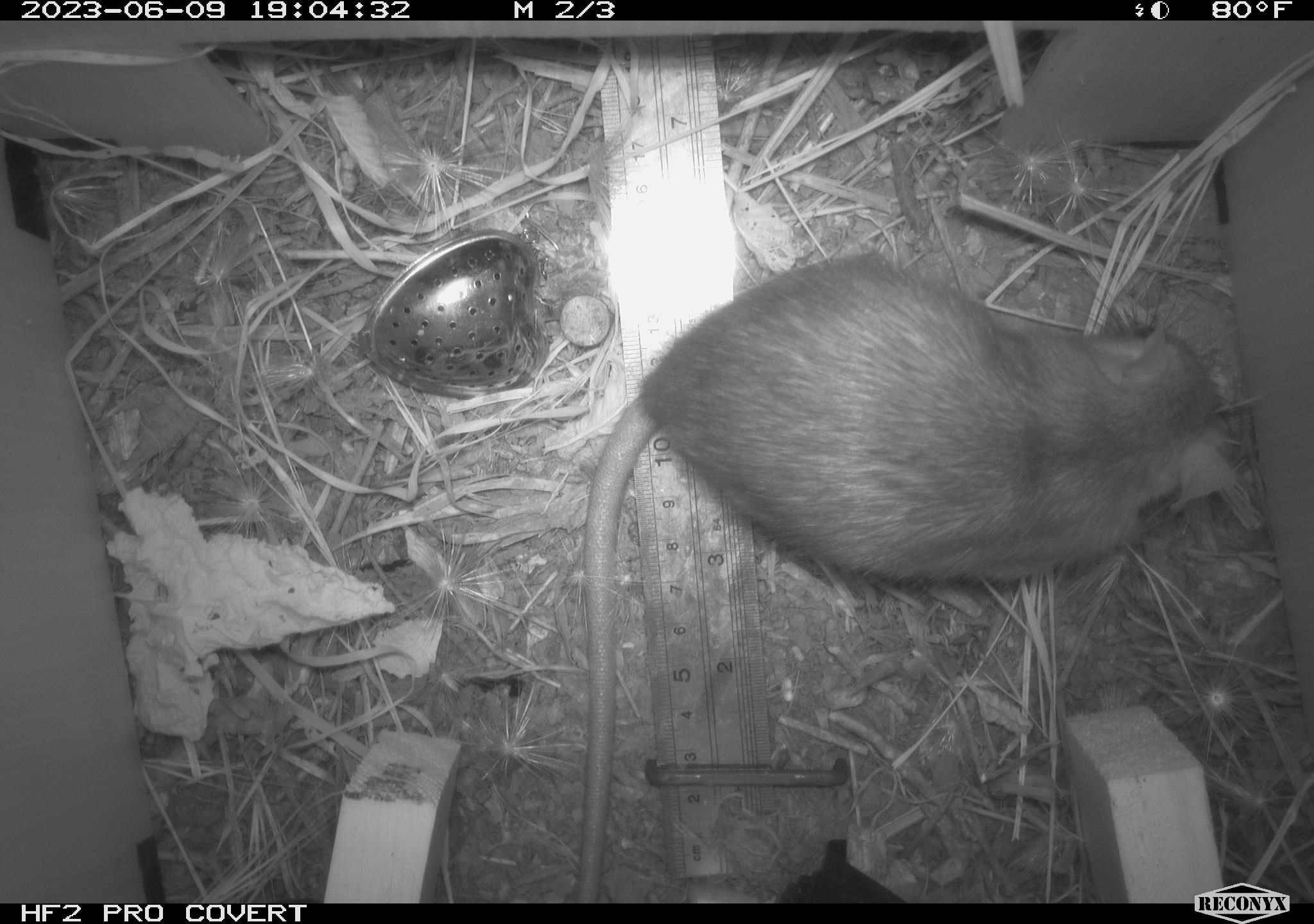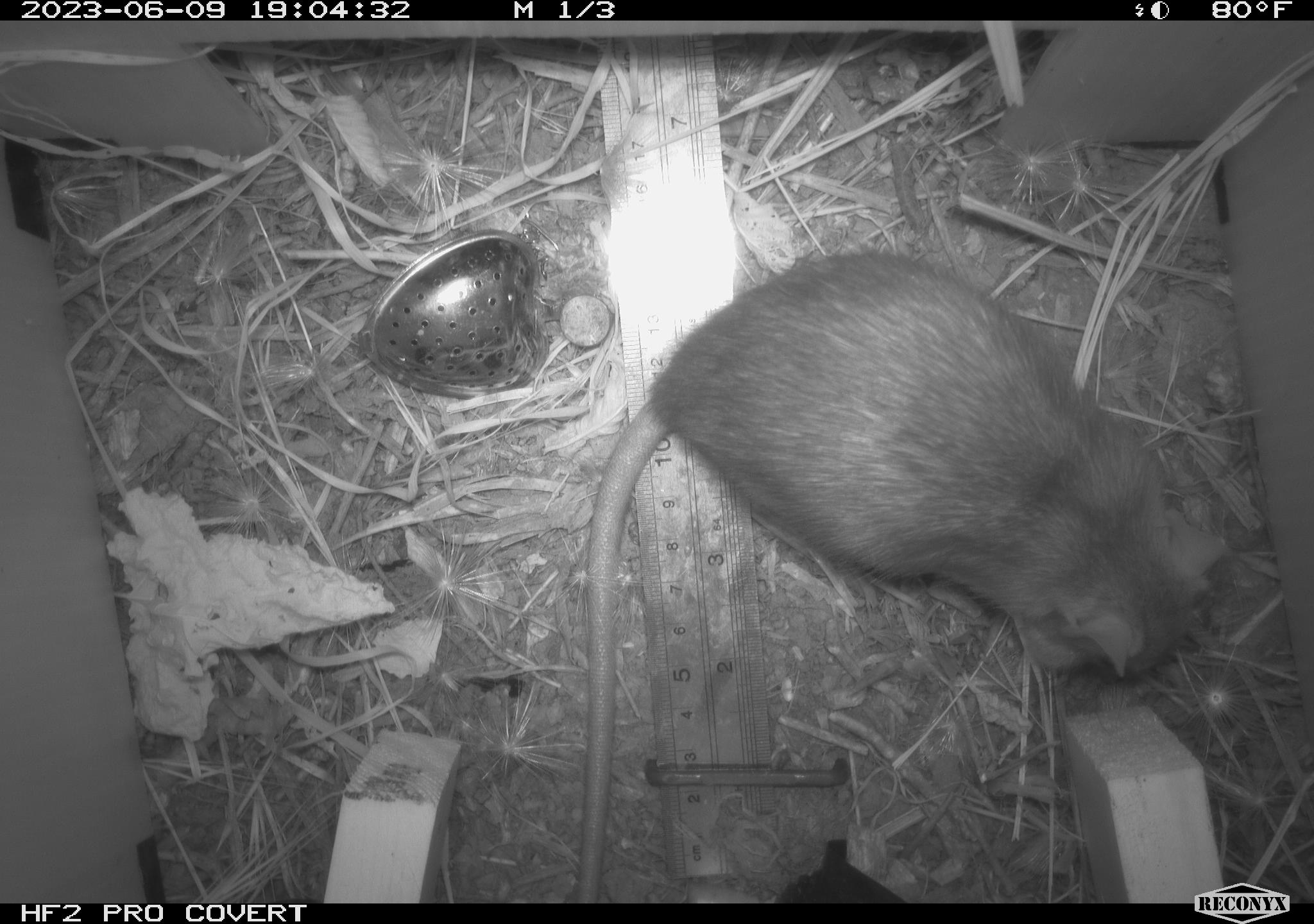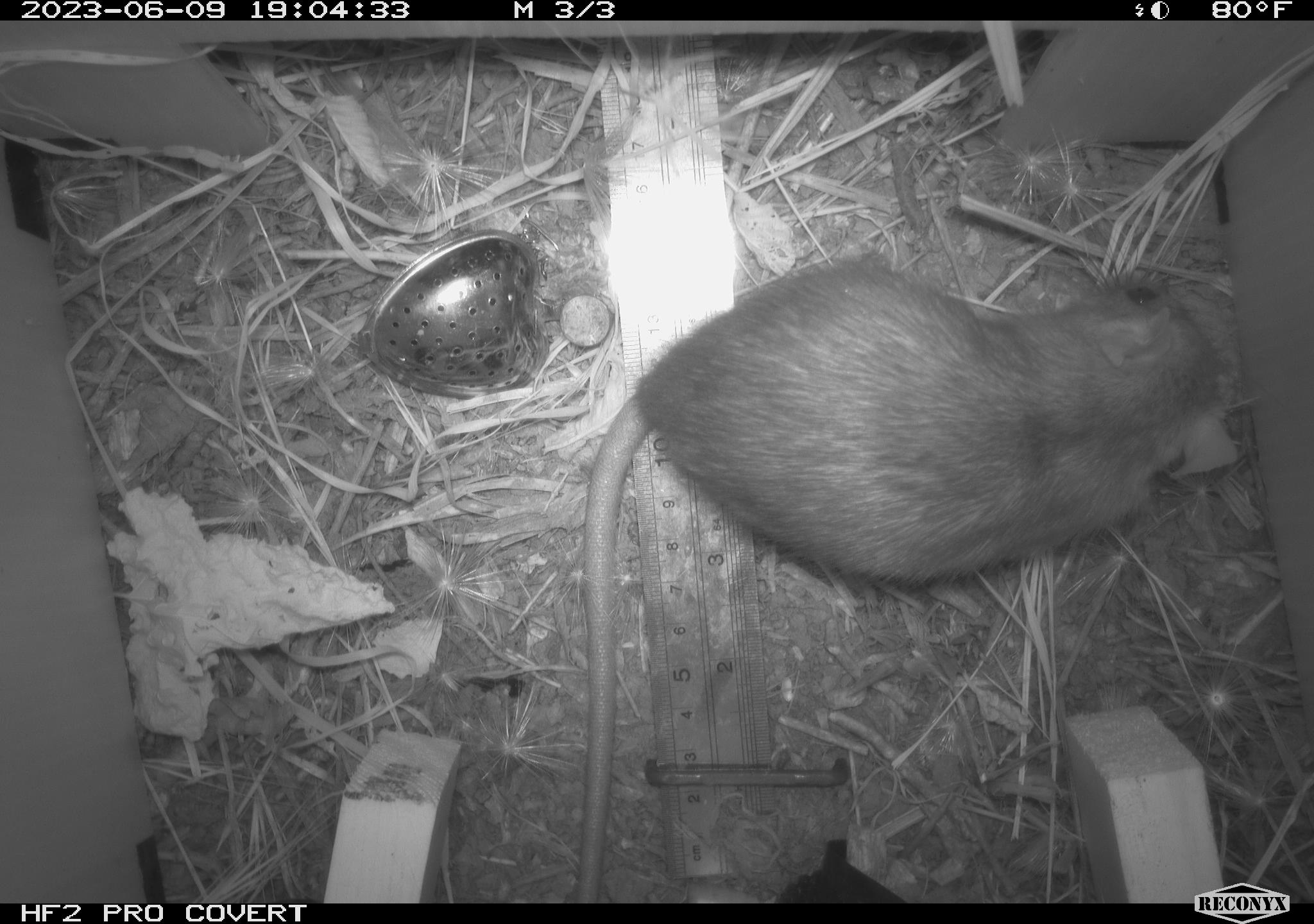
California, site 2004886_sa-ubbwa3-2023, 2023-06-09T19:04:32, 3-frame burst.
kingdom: Animalia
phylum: Chordata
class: Mammalia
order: Rodentia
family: Muridae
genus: Rattus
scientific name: Rattus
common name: rat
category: rattus species